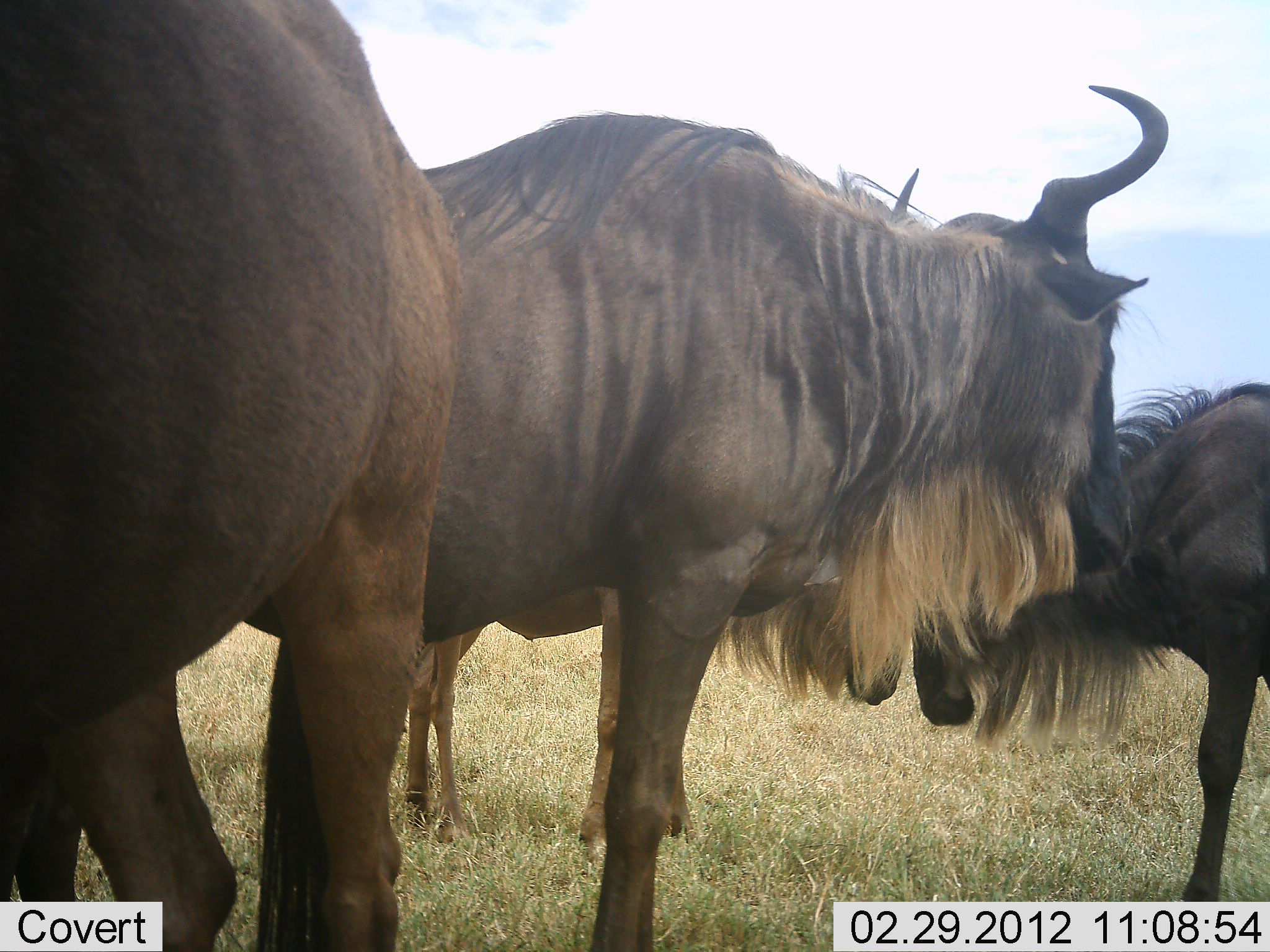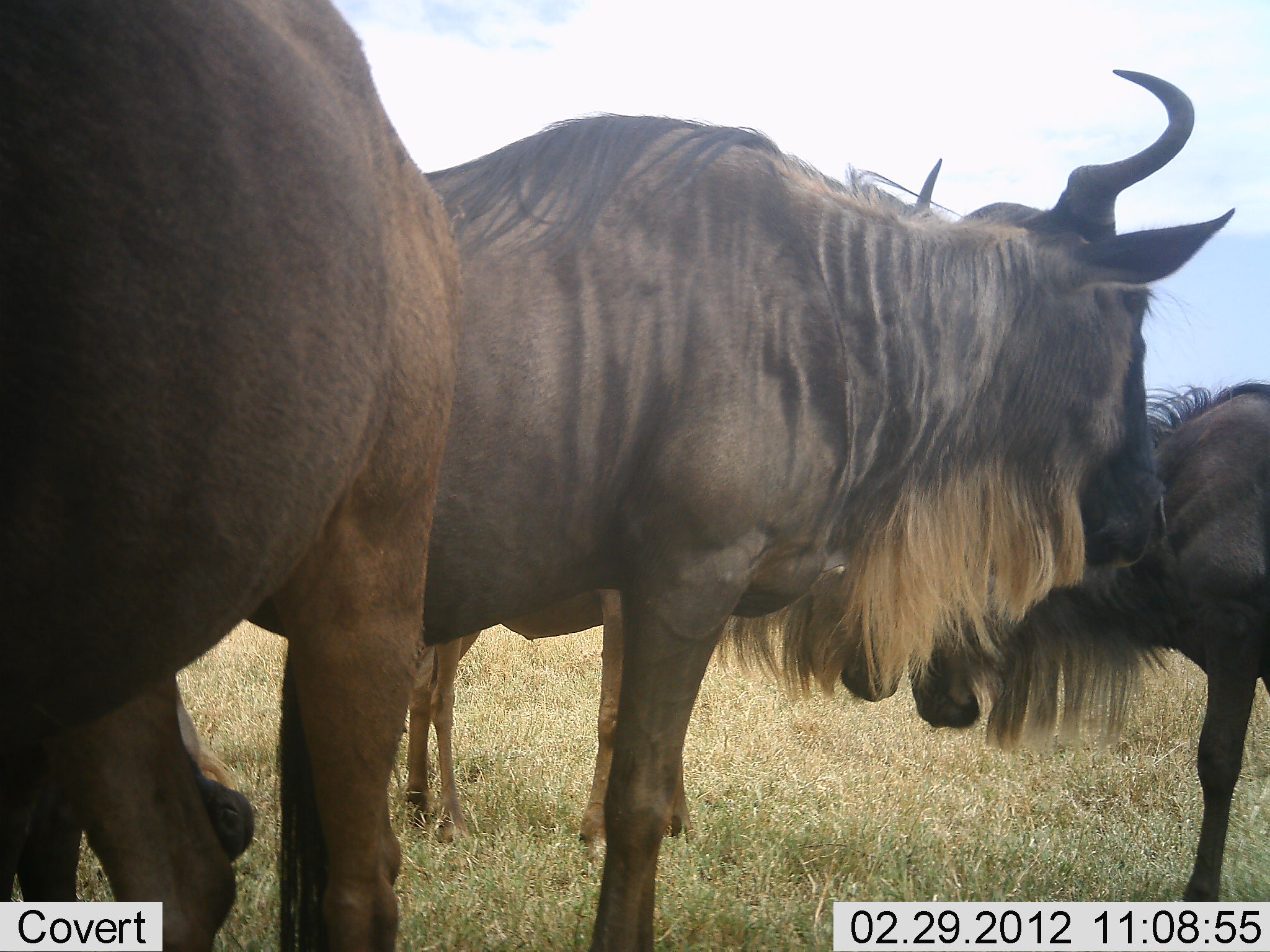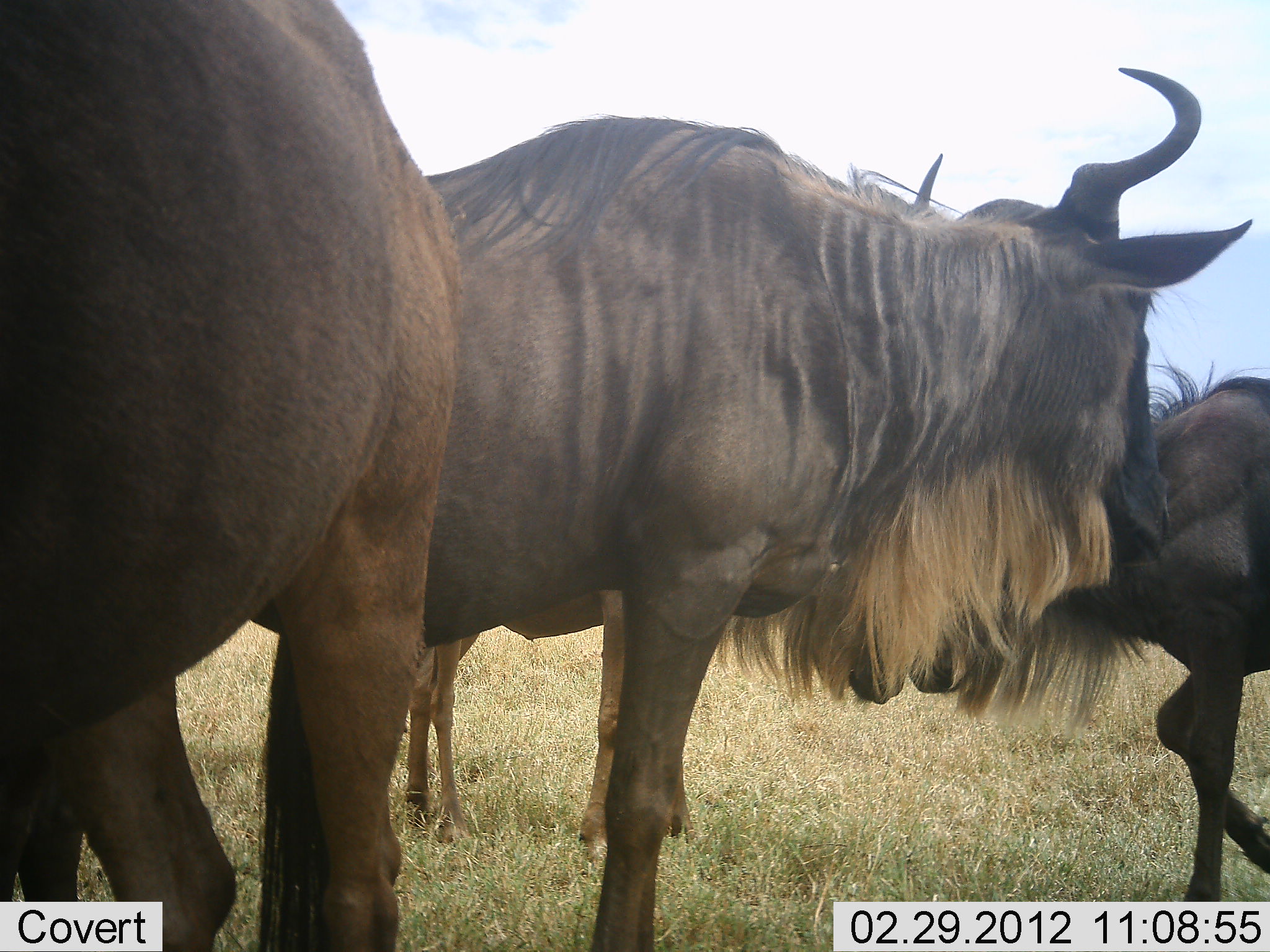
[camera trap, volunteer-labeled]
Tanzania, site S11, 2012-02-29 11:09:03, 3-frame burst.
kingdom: Animalia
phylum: Chordata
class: Mammalia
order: Artiodactyla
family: Bovidae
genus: Connochaetes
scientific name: Connochaetes taurinus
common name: blue wildebeest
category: wildebeest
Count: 4.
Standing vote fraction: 84%.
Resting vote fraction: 12%.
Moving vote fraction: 12%.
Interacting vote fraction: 9%.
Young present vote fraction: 25%.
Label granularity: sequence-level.